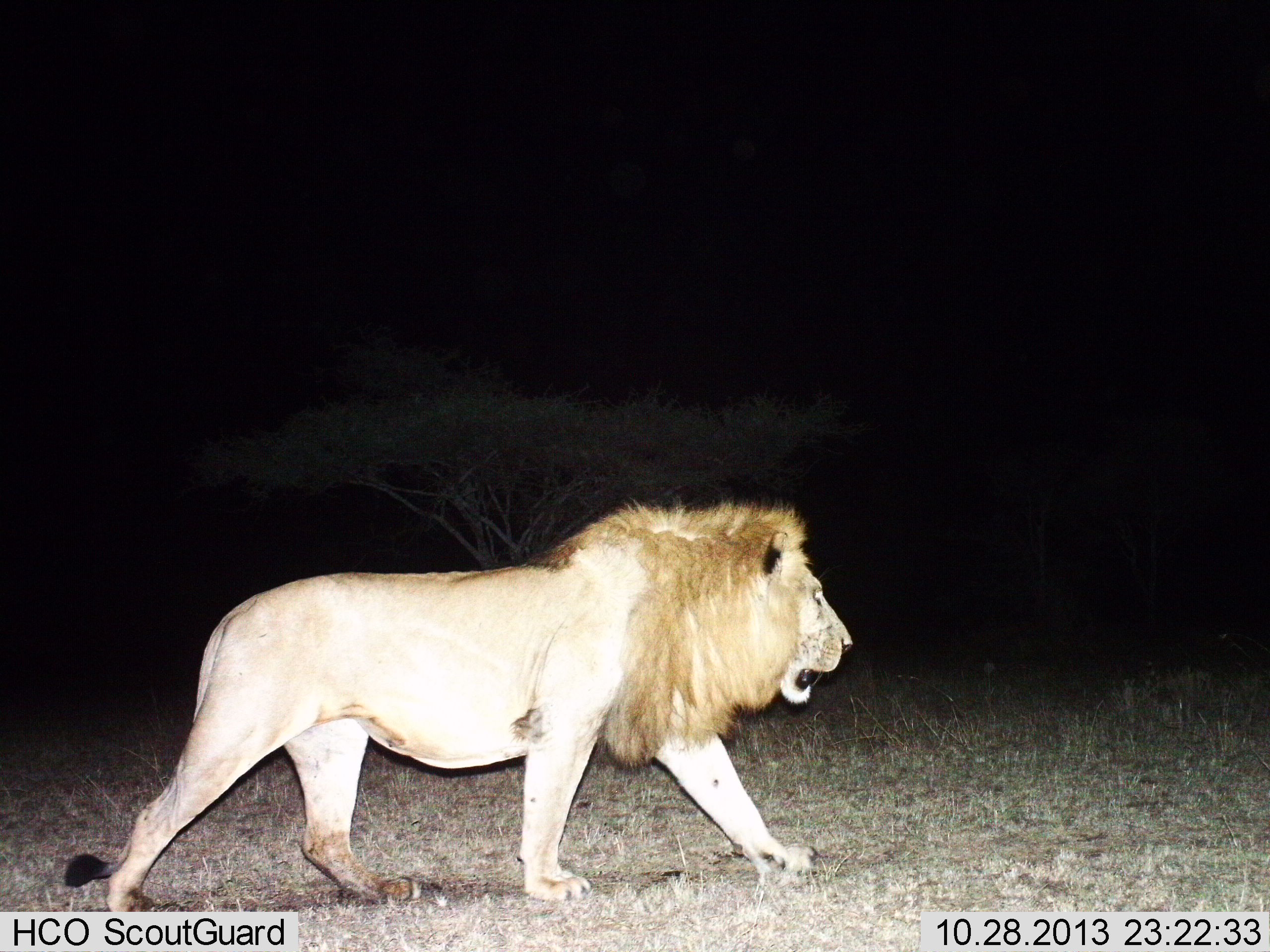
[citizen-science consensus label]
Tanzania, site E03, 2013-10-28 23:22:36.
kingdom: Animalia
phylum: Chordata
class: Mammalia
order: Carnivora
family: Felidae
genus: Panthera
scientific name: Panthera leo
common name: lion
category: lionmale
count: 1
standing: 10%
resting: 0%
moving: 100%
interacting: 0%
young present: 0%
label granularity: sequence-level